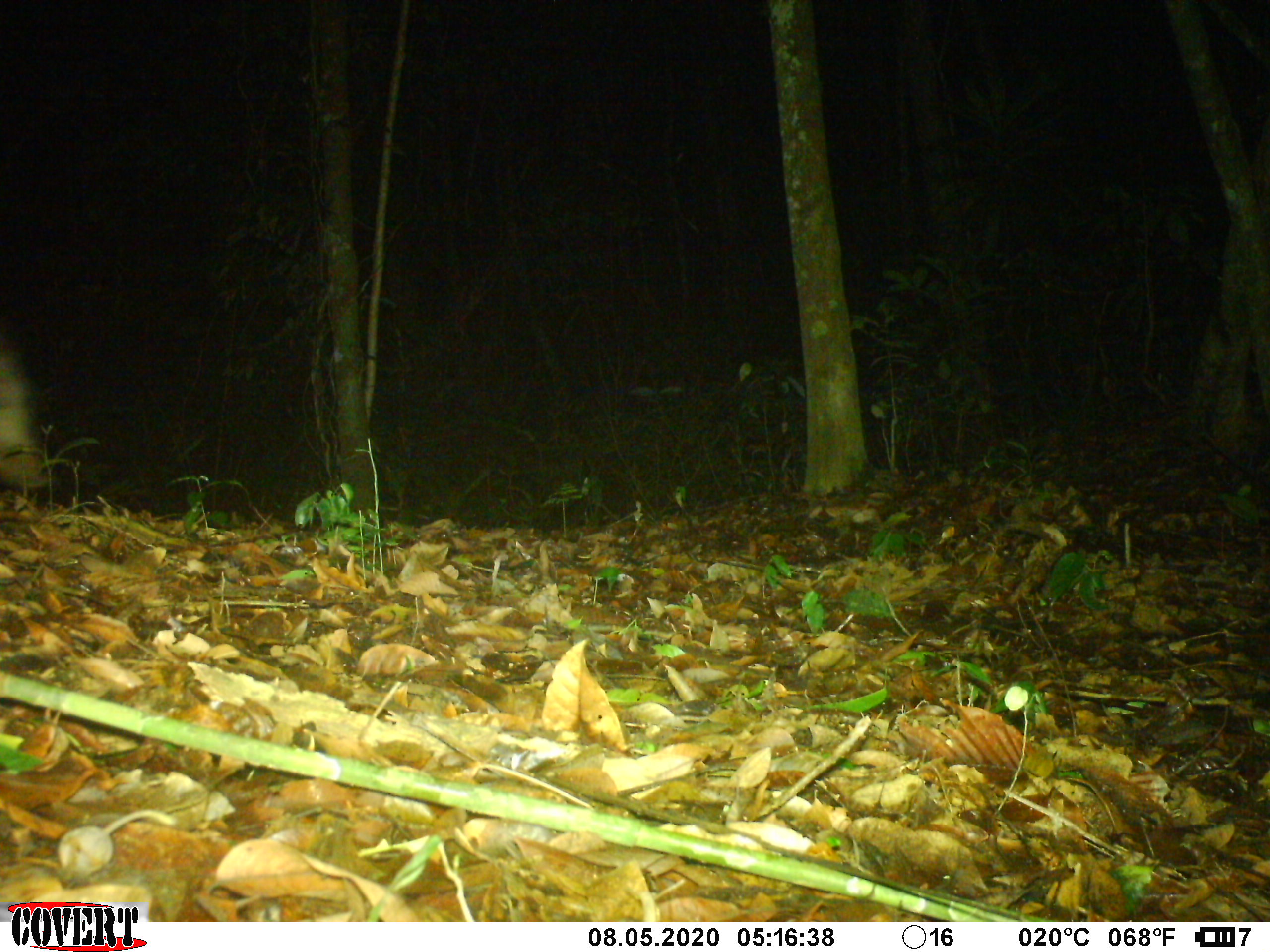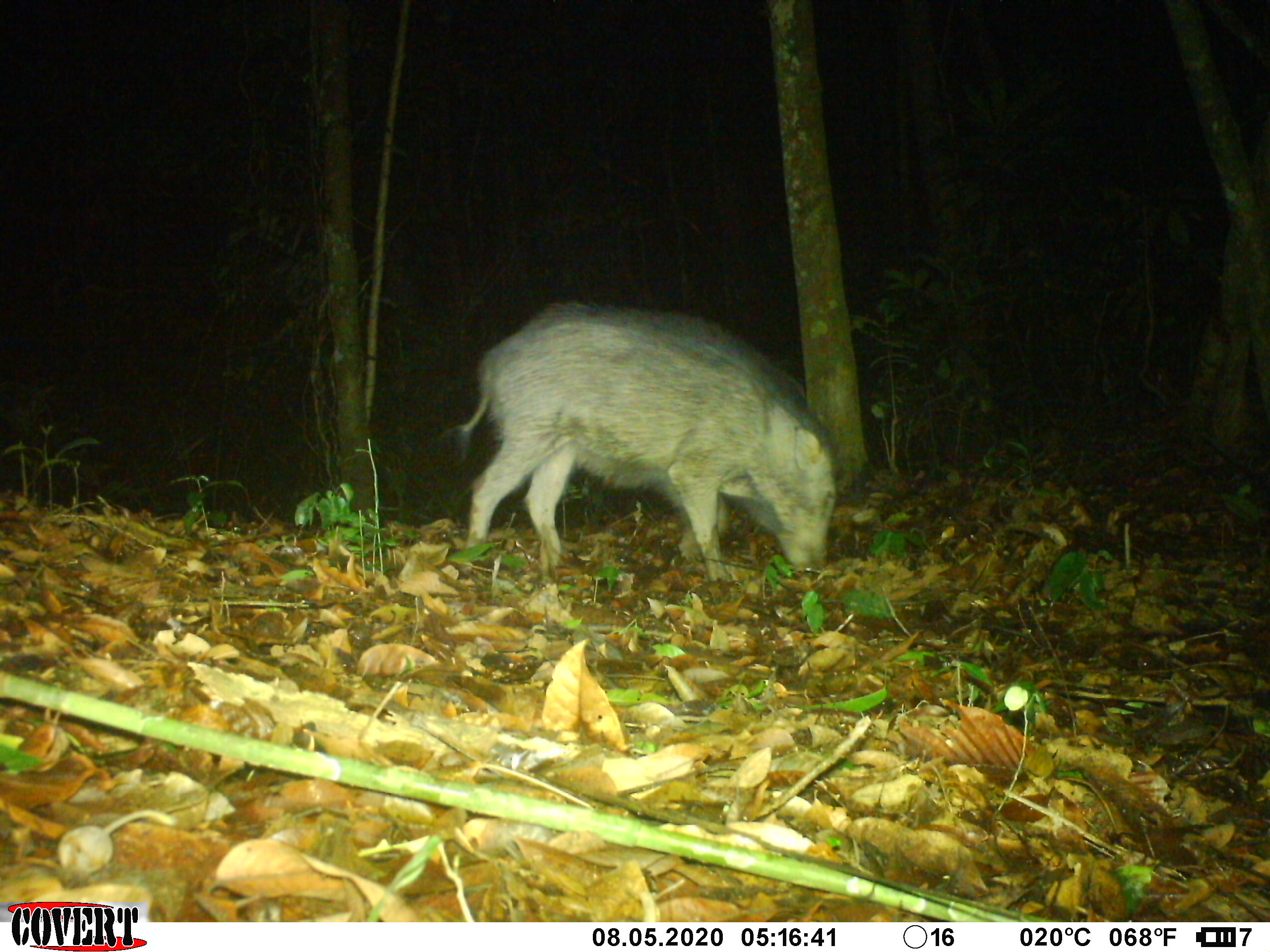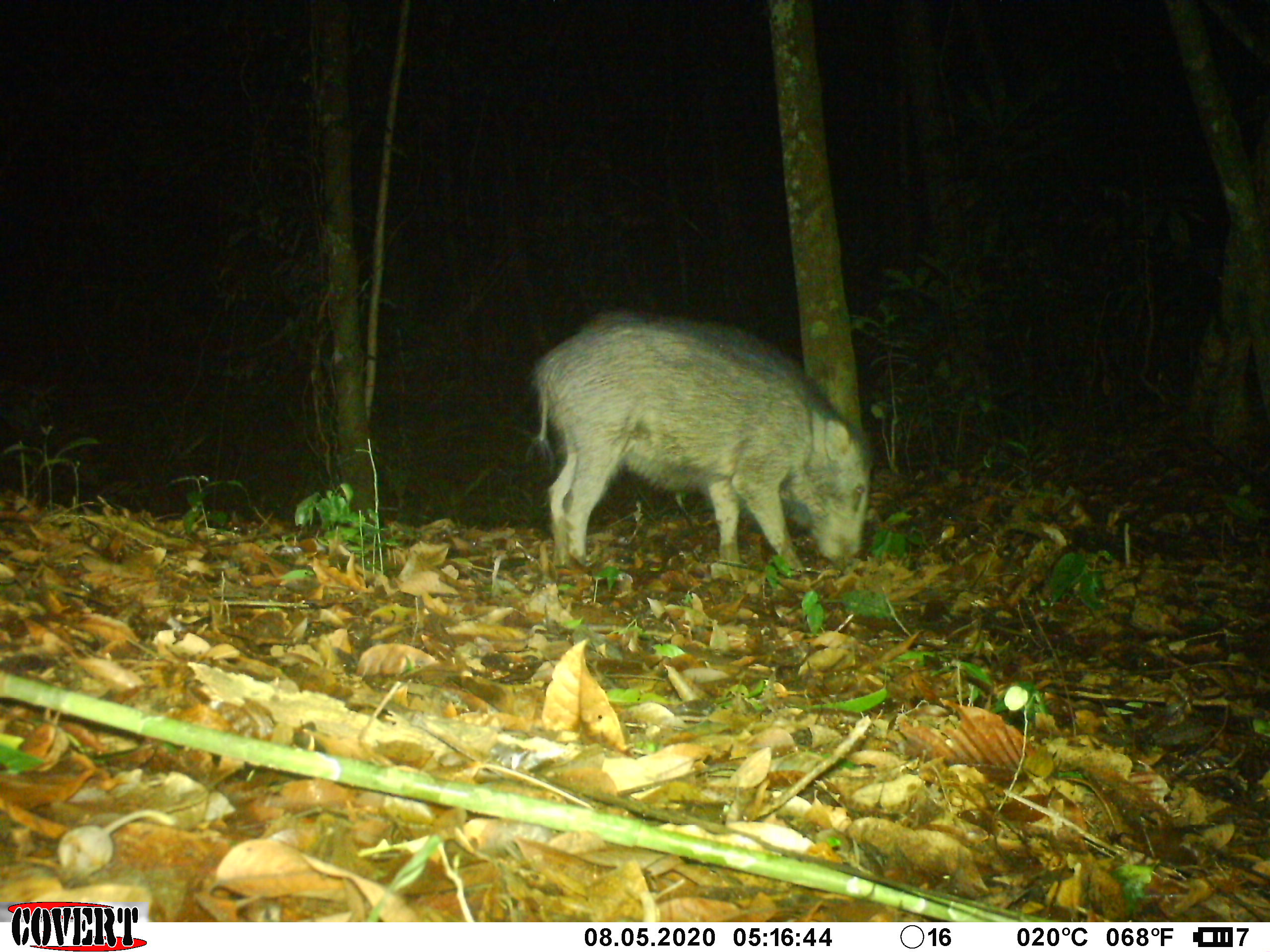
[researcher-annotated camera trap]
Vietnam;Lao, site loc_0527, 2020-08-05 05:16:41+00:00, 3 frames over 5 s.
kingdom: Animalia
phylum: Chordata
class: Mammalia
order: Artiodactyla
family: Suidae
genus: Sus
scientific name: Sus scrofa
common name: eurasian wild pig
Eurasian wild pig (Sus scrofa). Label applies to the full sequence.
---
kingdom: Animalia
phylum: Chordata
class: Mammalia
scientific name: Mammalia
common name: mammal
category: unidentified small mammal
Unidentified small mammal (mammal) (Mammalia). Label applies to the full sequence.